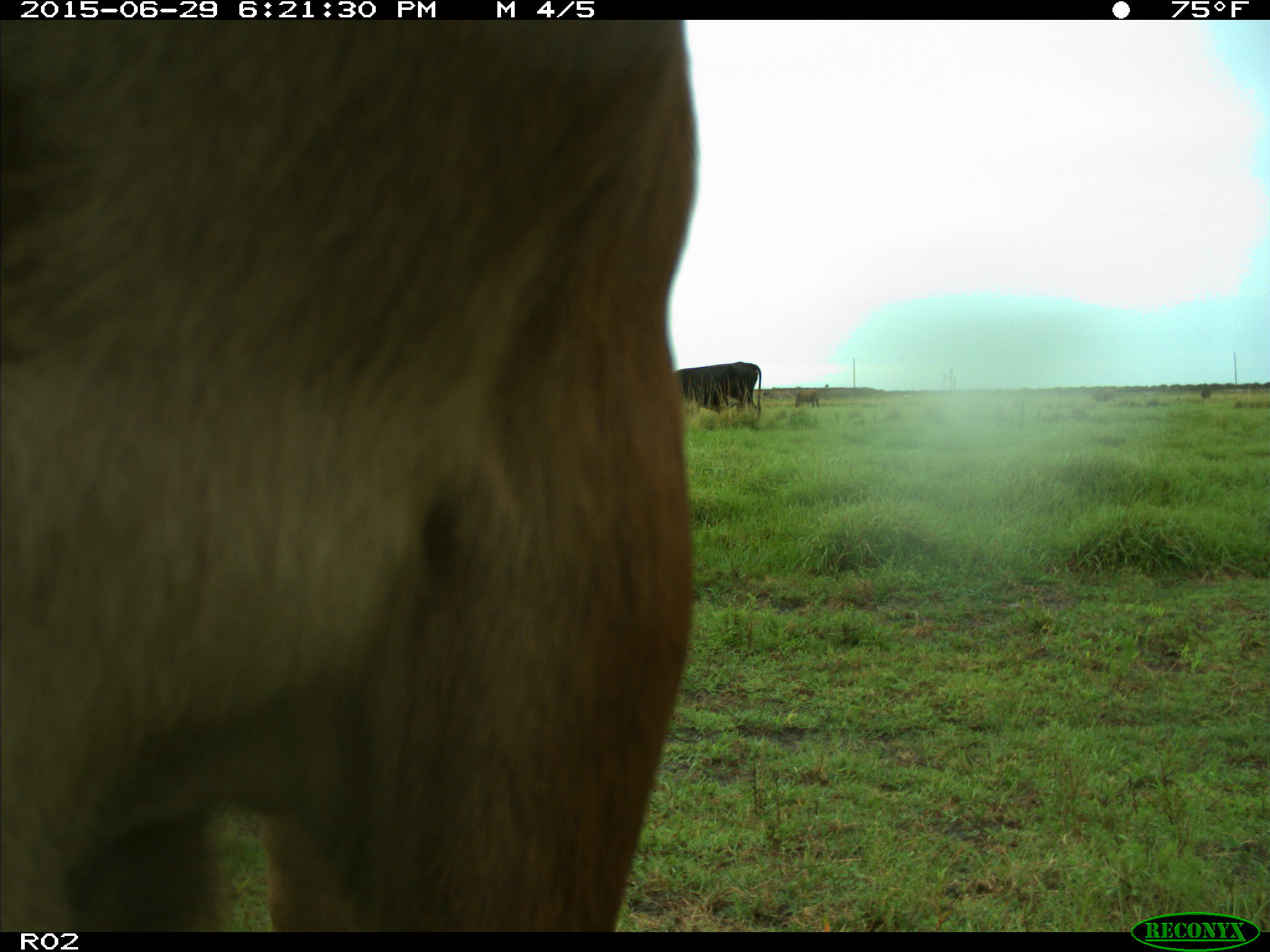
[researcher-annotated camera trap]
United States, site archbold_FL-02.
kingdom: Animalia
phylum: Chordata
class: Mammalia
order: Artiodactyla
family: Bovidae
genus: Bos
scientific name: Bos taurus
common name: domestic cow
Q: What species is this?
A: Bos taurus (domestic cow).